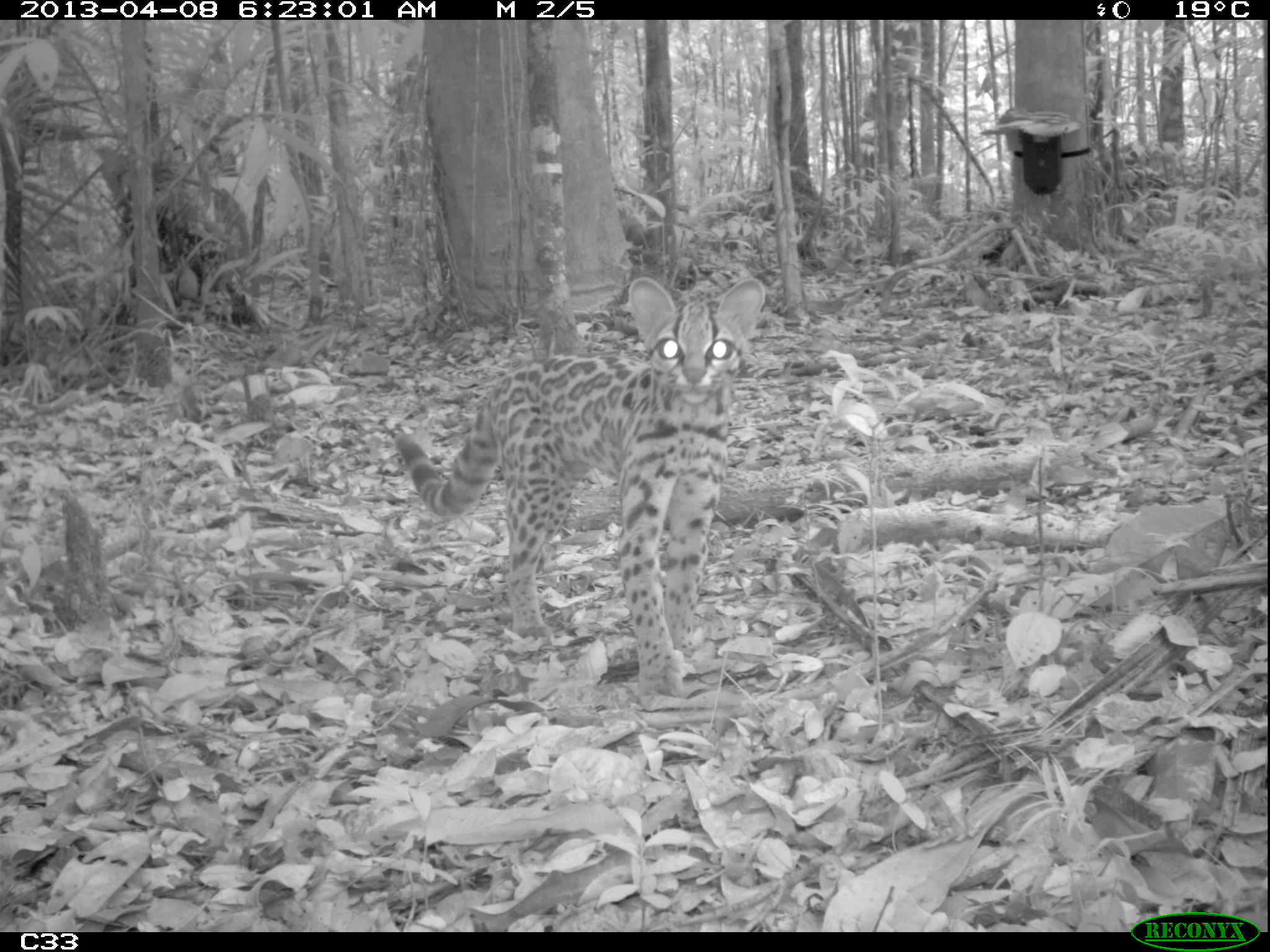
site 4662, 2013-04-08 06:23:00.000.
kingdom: Animalia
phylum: Chordata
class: Mammalia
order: Carnivora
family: Felidae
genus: Leopardus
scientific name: Leopardus wiedii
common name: margay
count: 1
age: adult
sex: female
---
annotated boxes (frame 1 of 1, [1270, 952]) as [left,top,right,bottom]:
leopardus wiedii: [388,277,765,694]